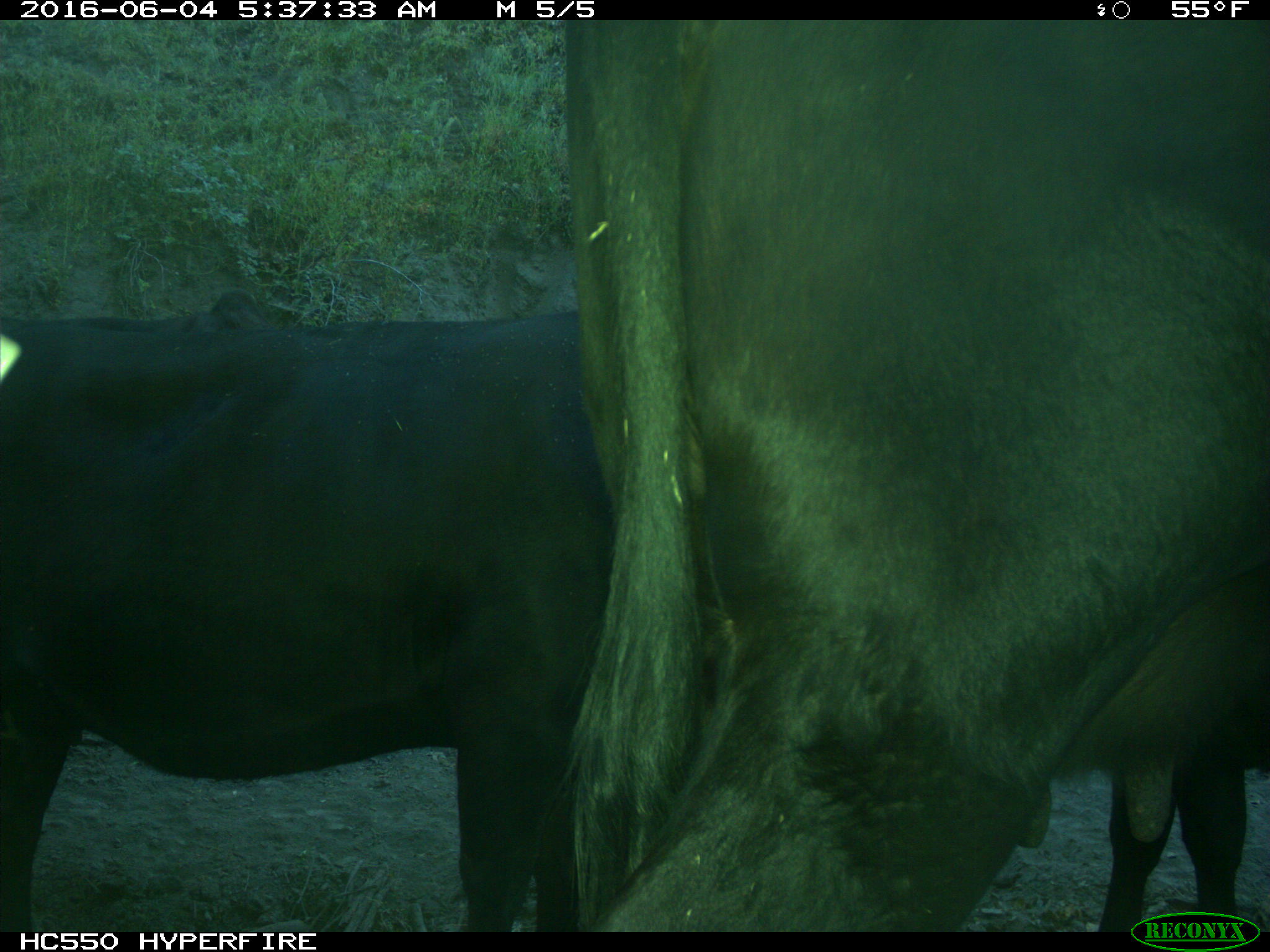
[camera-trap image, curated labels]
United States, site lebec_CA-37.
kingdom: Animalia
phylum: Chordata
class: Mammalia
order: Artiodactyla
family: Bovidae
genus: Bos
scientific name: Bos taurus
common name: domestic cow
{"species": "Bos taurus (domestic cow)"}